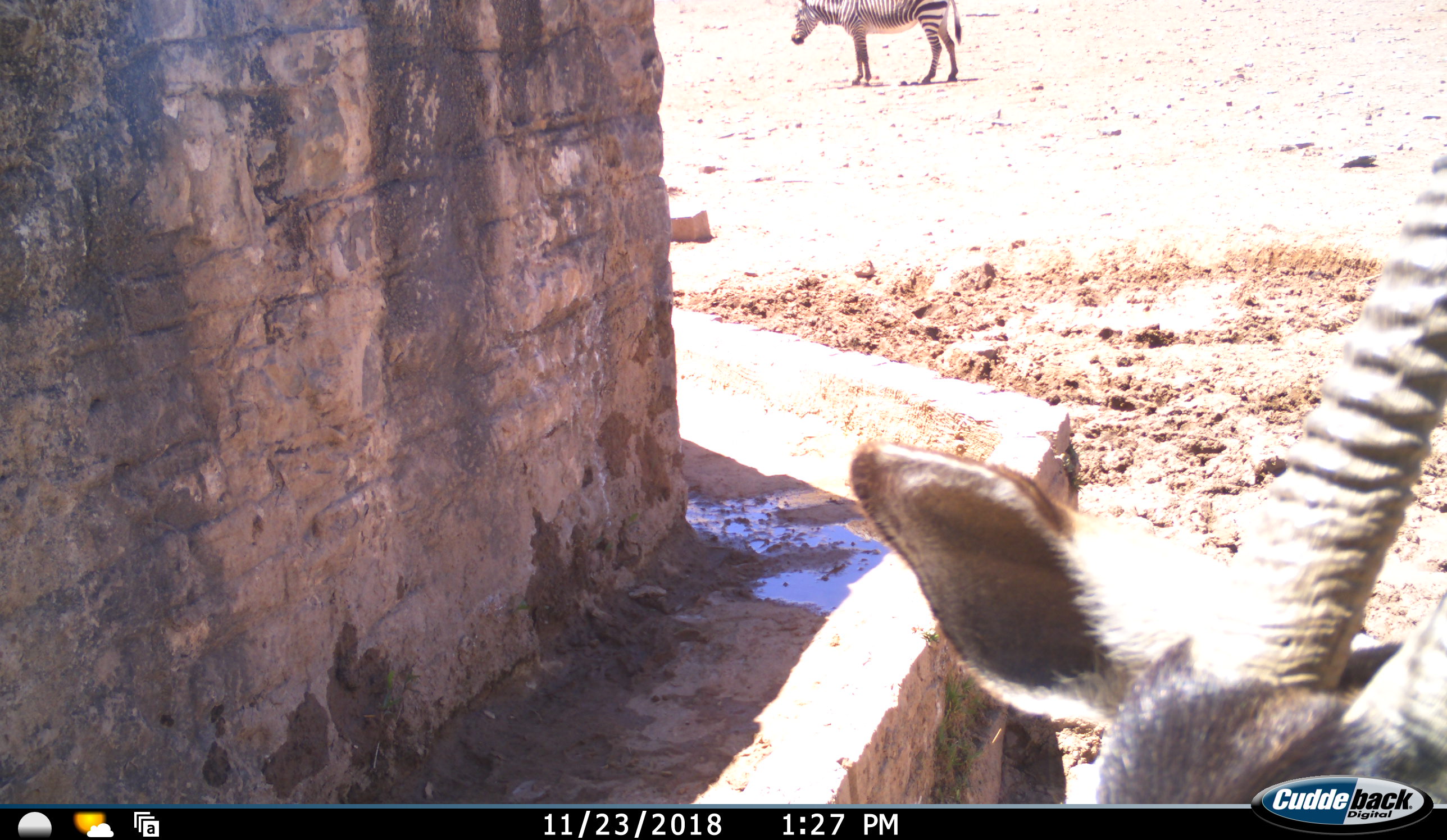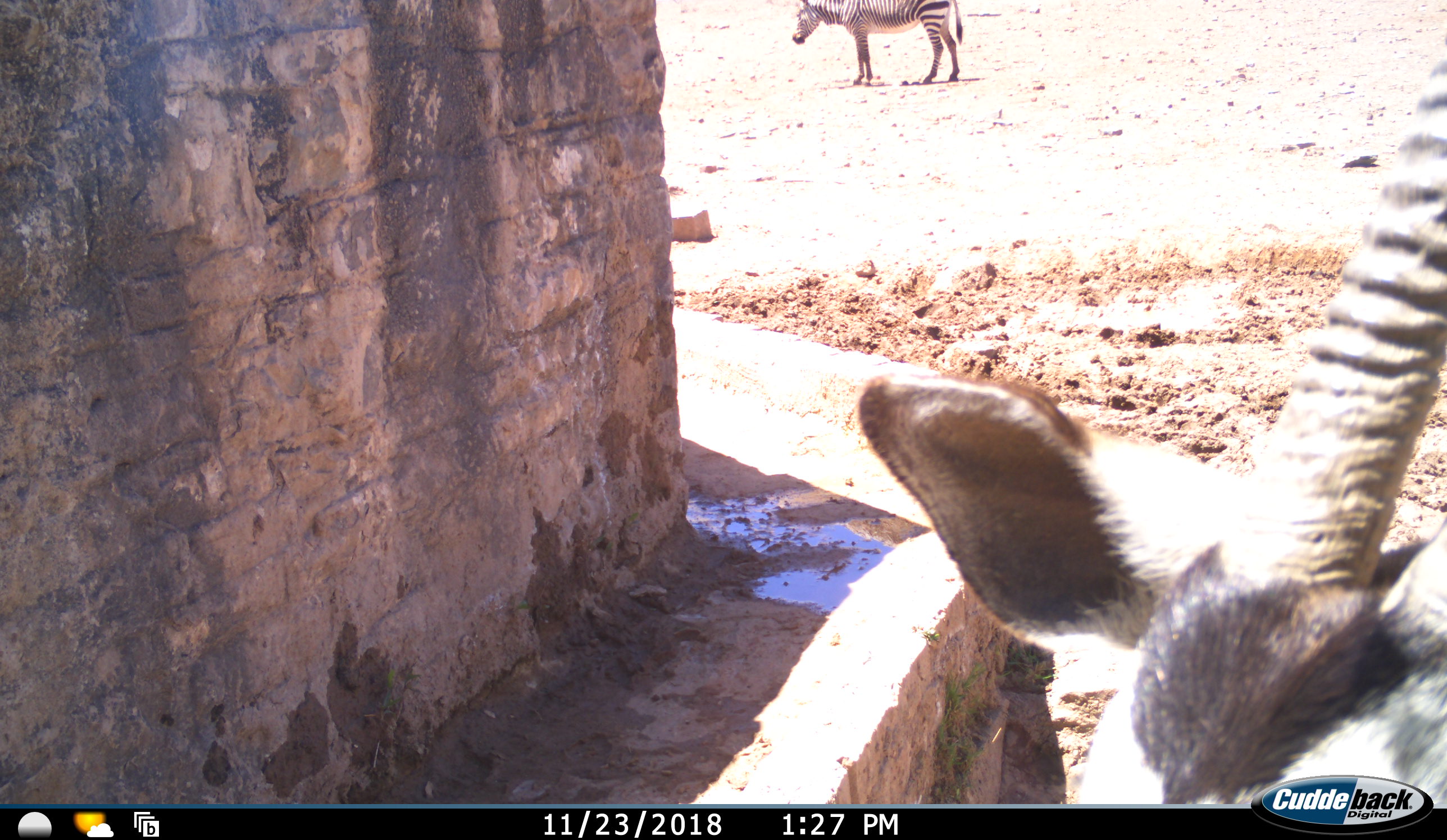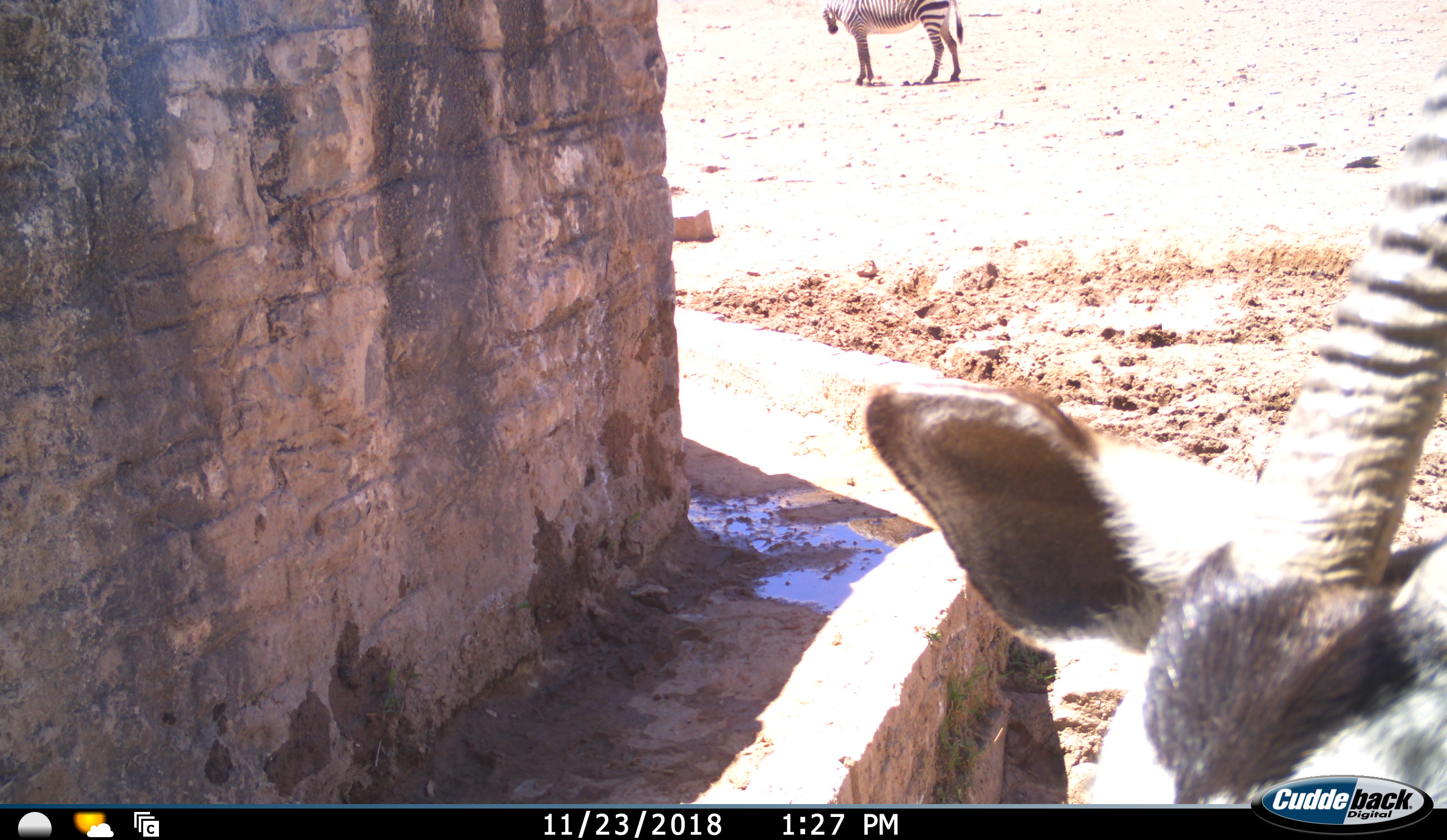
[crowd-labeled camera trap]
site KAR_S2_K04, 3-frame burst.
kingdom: Animalia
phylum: Chordata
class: Mammalia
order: Artiodactyla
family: Bovidae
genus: Oryx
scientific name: Oryx gazella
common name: gemsbok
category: oryx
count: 1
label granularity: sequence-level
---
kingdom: Animalia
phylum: Chordata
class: Mammalia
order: Perissodactyla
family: Equidae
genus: Equus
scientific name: Equus zebra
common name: mountain zebra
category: zebramountain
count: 1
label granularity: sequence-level